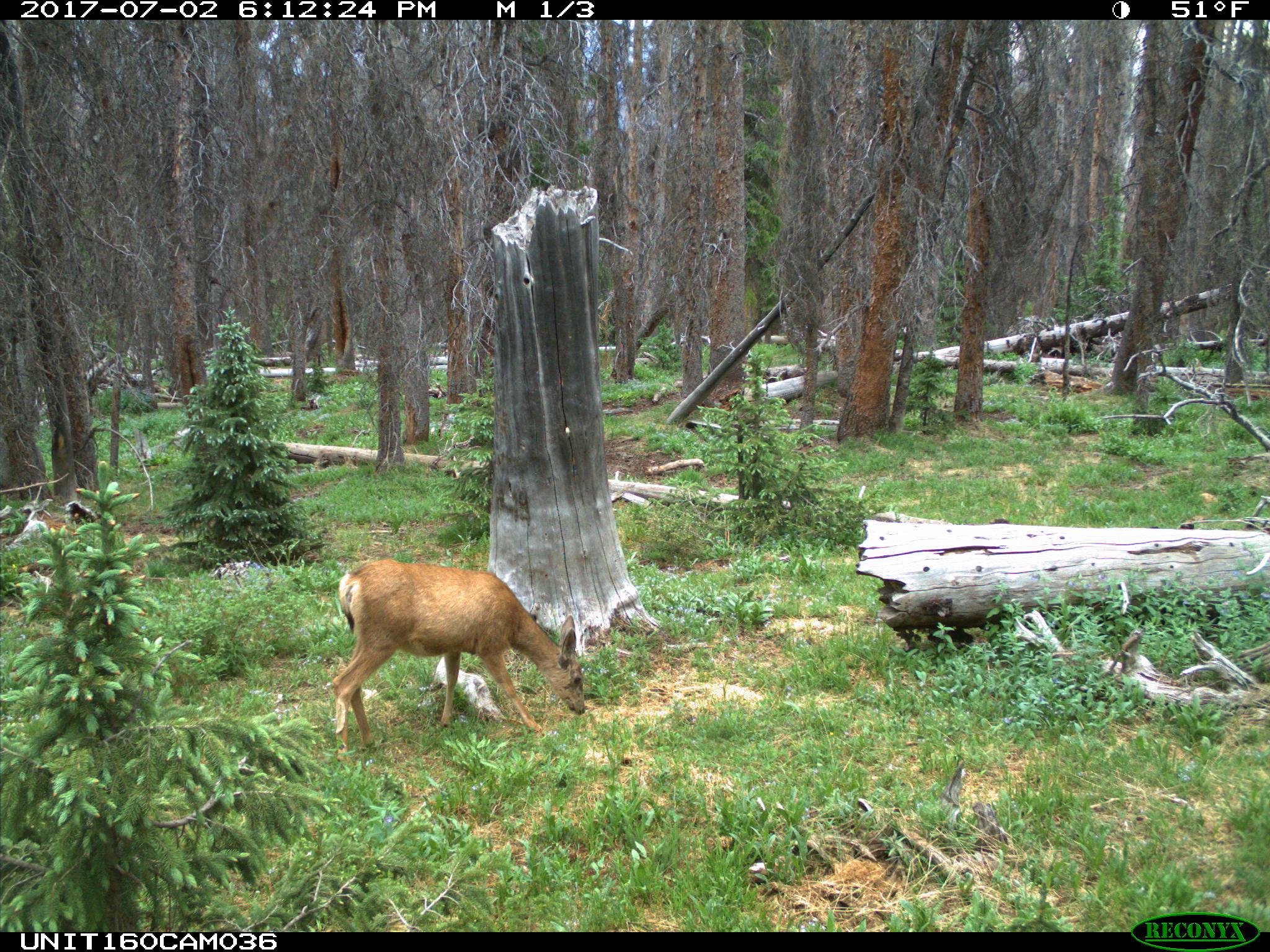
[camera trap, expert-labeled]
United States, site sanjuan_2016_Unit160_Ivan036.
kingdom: Animalia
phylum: Chordata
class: Mammalia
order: Artiodactyla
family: Cervidae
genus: Odocoileus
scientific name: Odocoileus hemionus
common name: mule deer